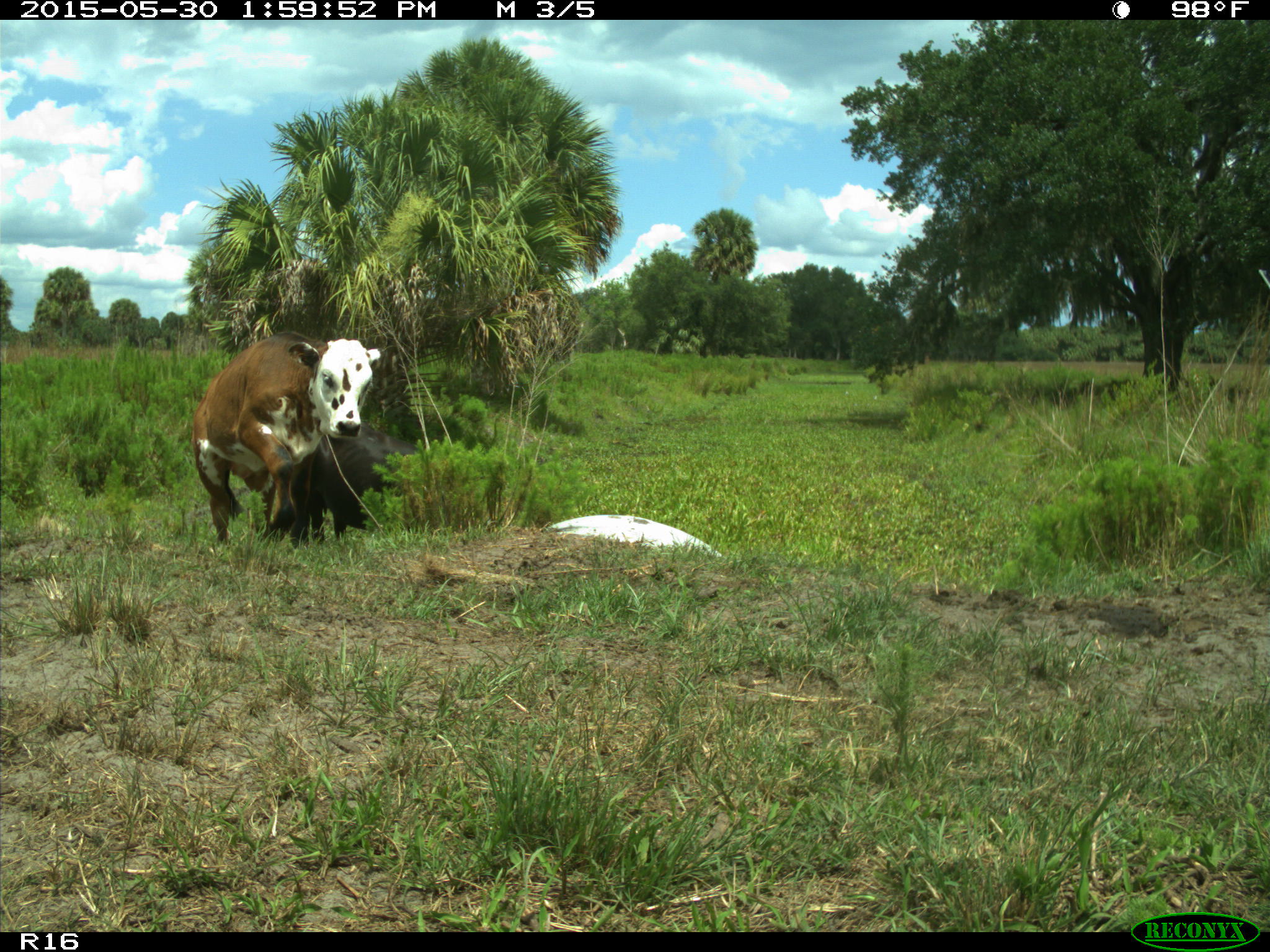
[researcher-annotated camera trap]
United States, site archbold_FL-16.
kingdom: Animalia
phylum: Chordata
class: Mammalia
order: Artiodactyla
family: Bovidae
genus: Bos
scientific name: Bos taurus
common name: domestic cow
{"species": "Bos taurus (domestic cow)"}